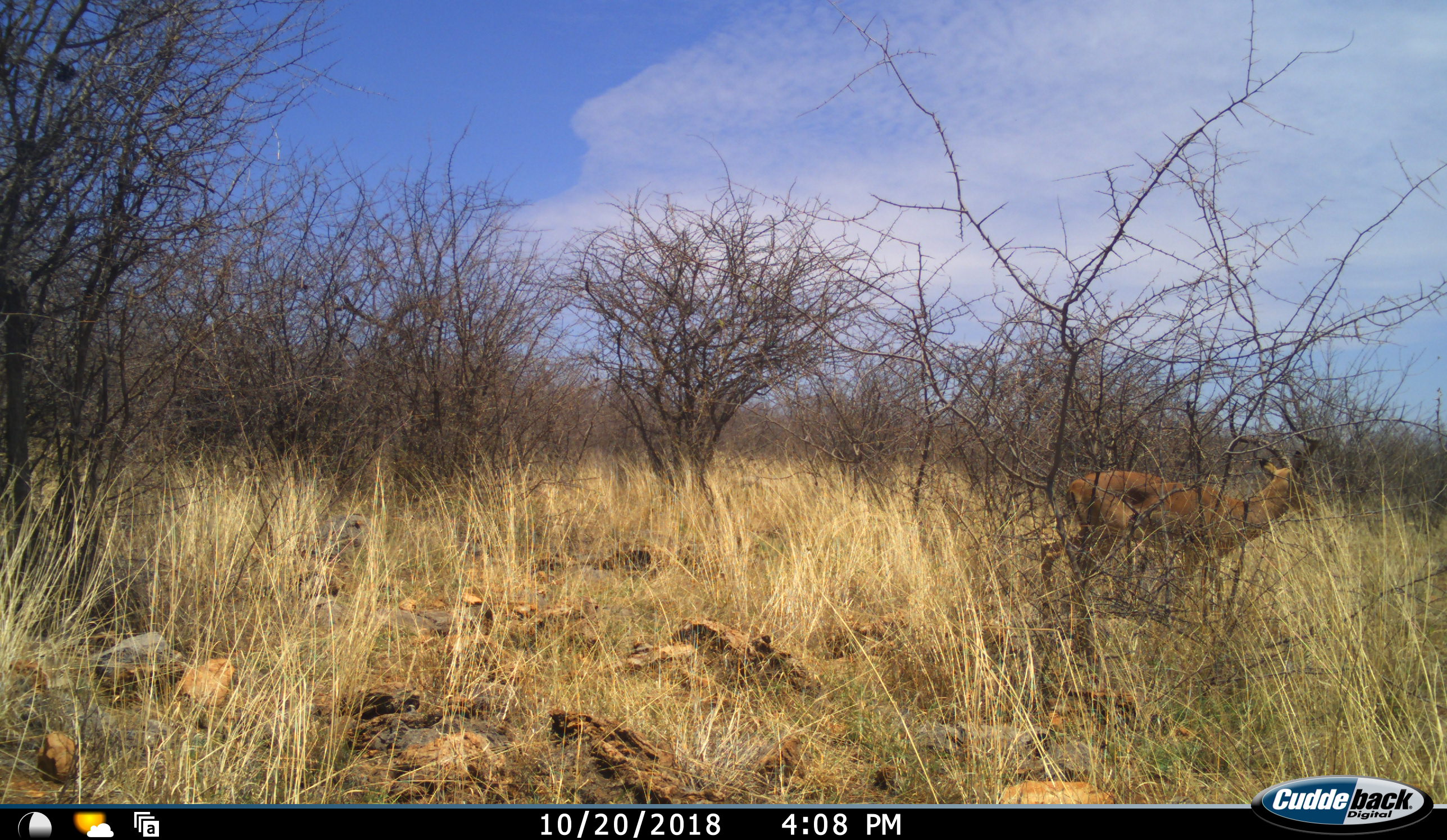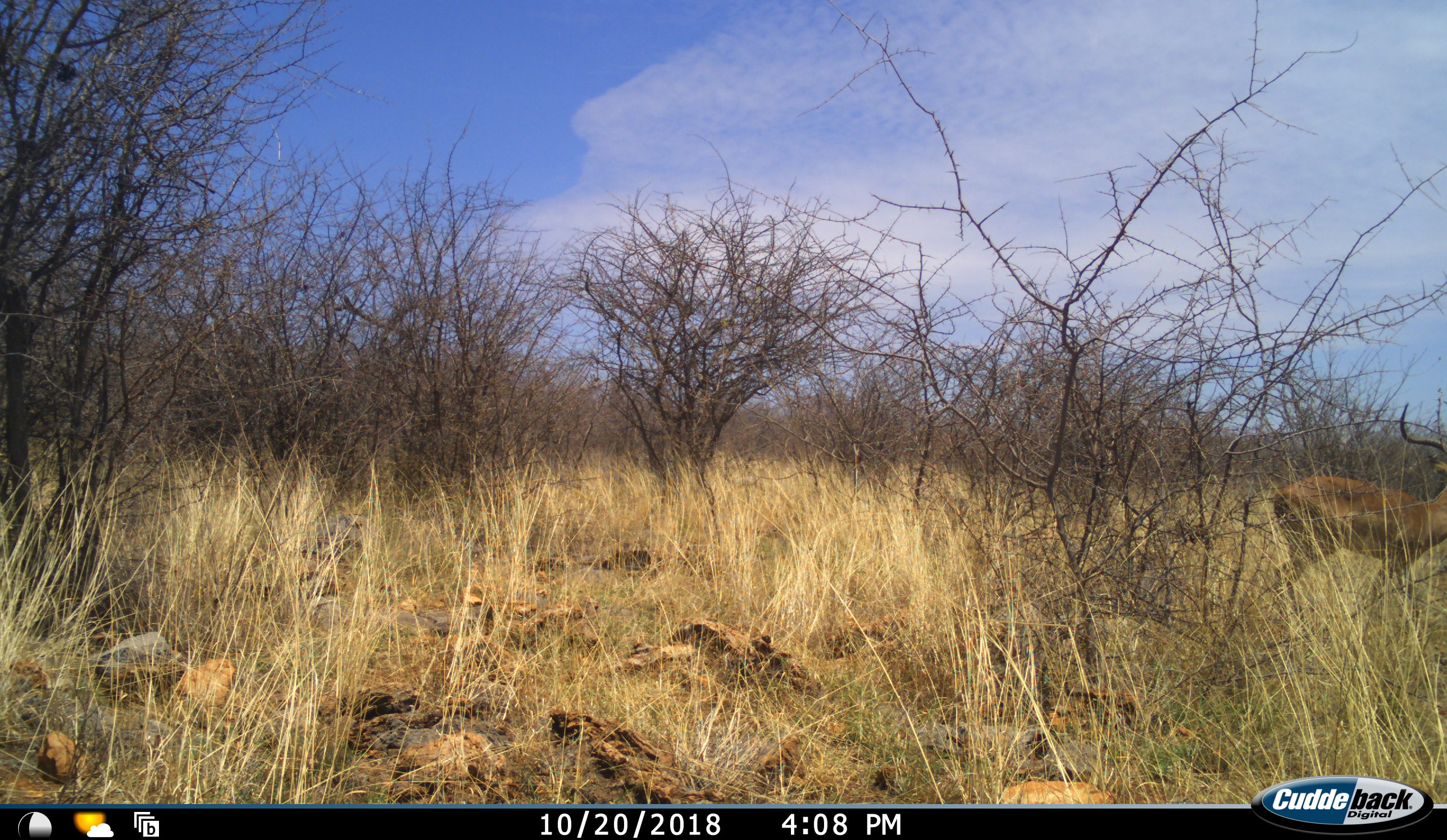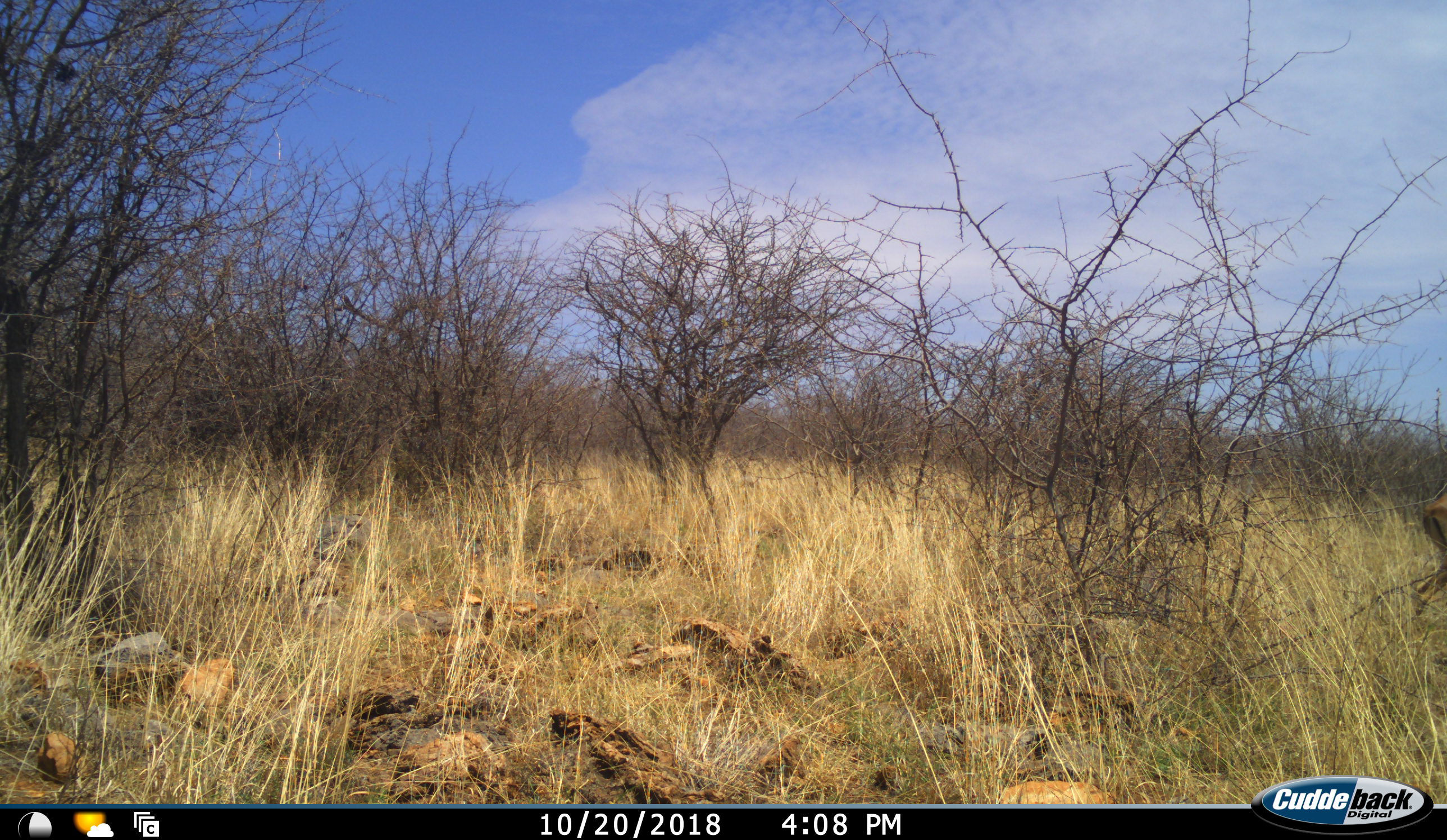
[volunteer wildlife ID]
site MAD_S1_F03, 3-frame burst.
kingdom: Animalia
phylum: Chordata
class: Mammalia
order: Artiodactyla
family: Bovidae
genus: Aepyceros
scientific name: Aepyceros melampus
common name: impala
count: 1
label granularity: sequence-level